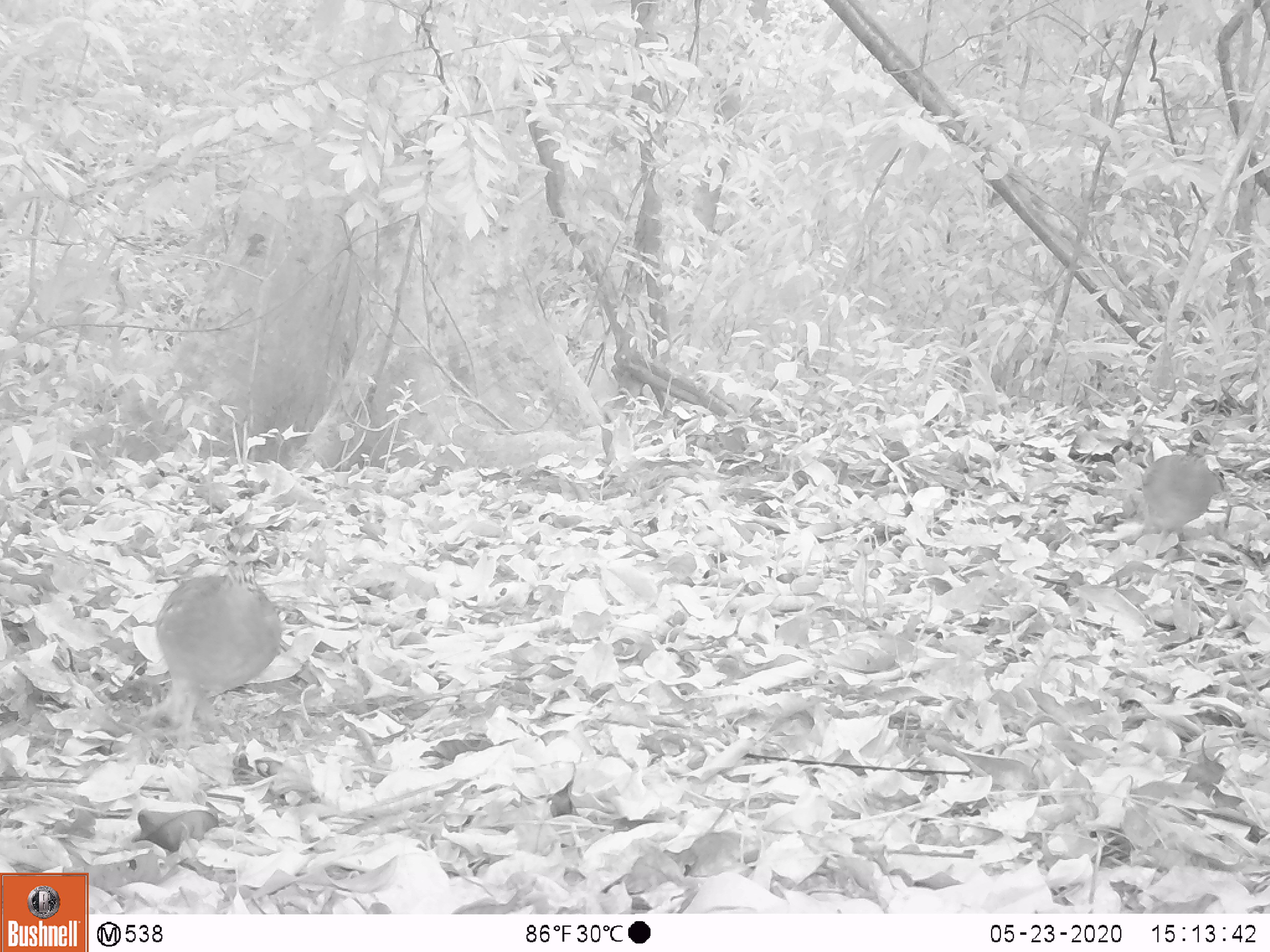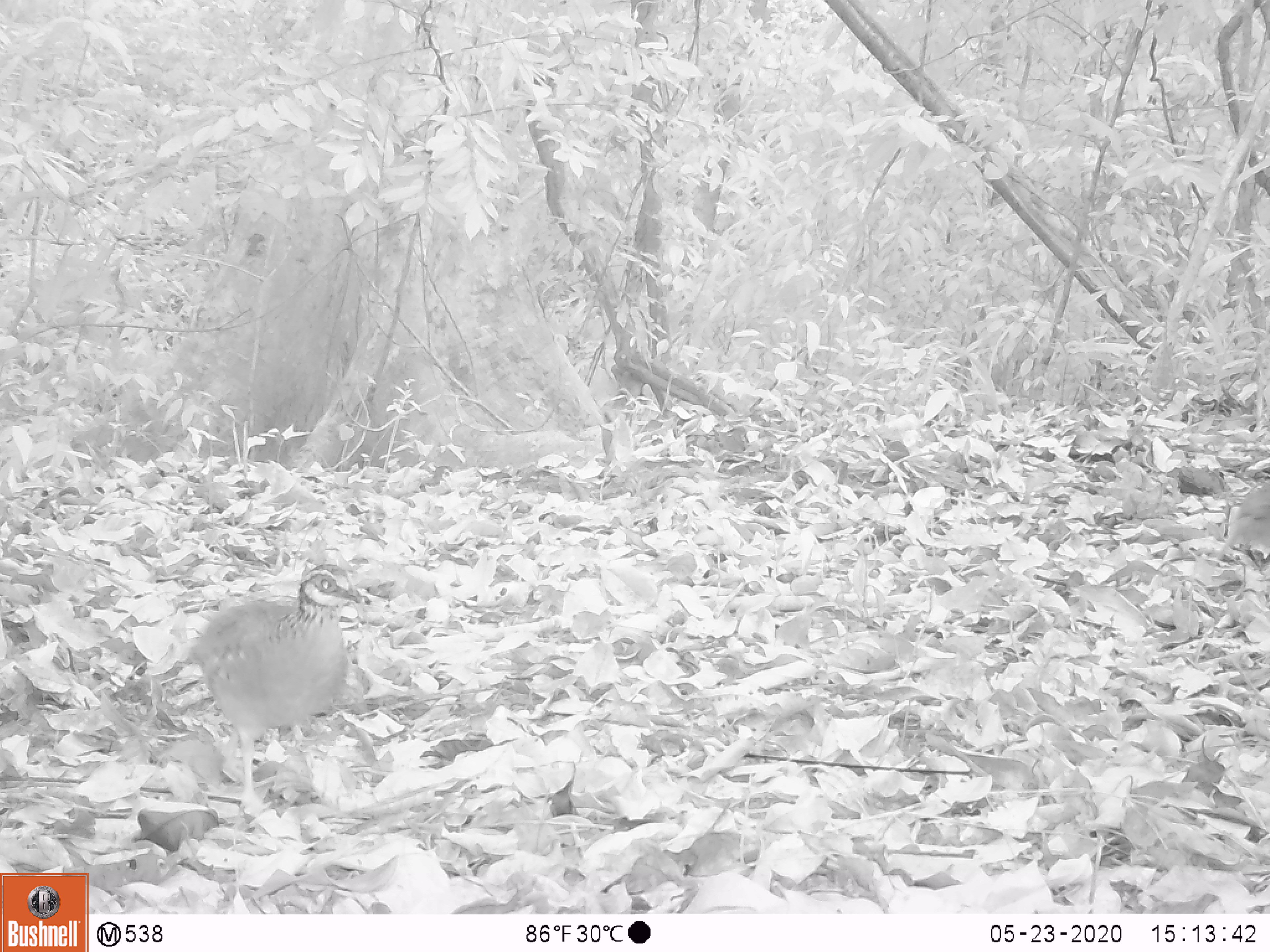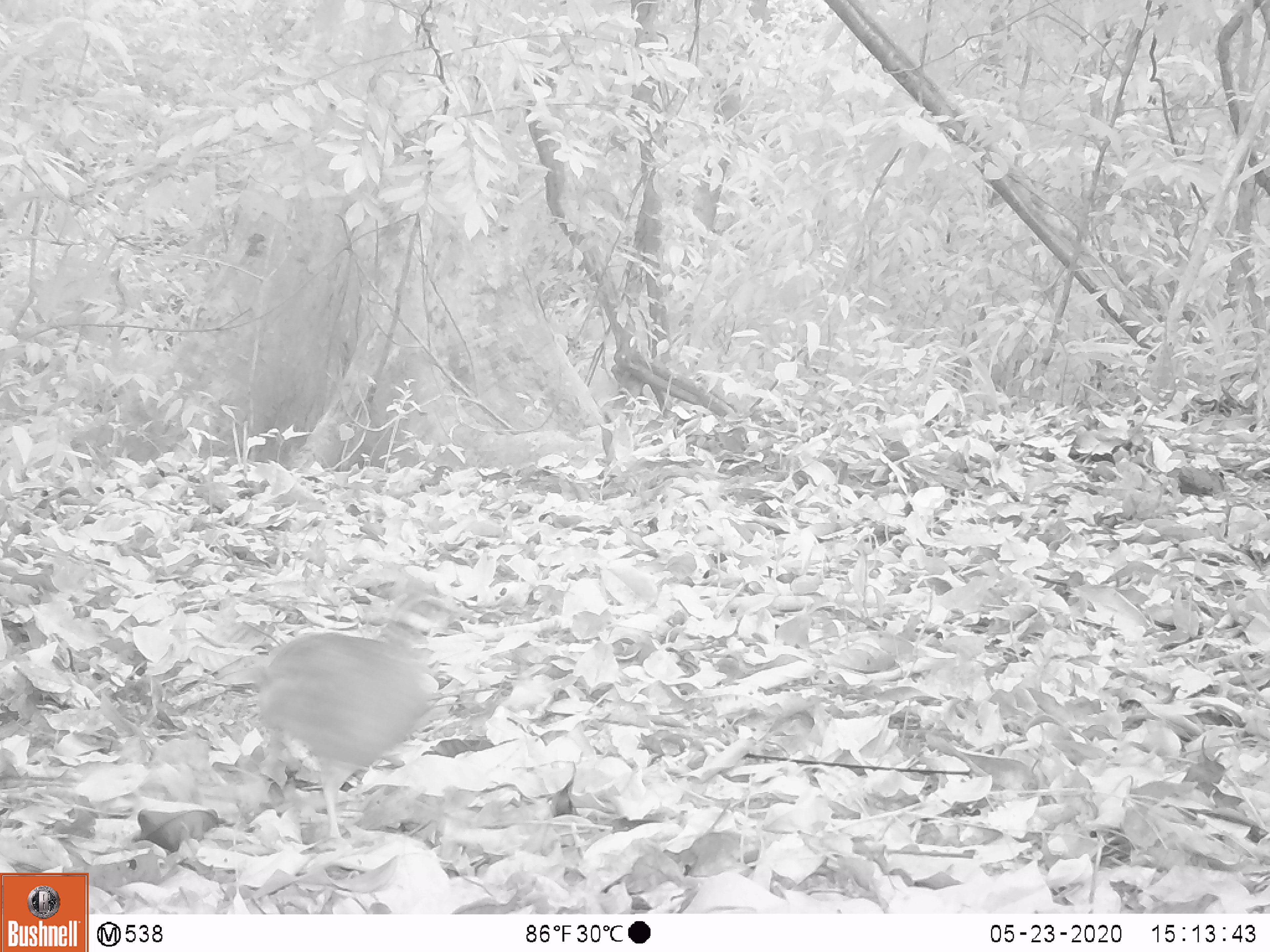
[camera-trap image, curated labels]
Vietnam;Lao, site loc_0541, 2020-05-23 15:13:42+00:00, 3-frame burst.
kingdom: Animalia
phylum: Chordata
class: Aves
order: Galliformes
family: Phasianidae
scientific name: Phasianidae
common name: partridge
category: unidentified partridge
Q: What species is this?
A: Unidentified partridge (partridge) (Phasianidae).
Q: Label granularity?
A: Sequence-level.